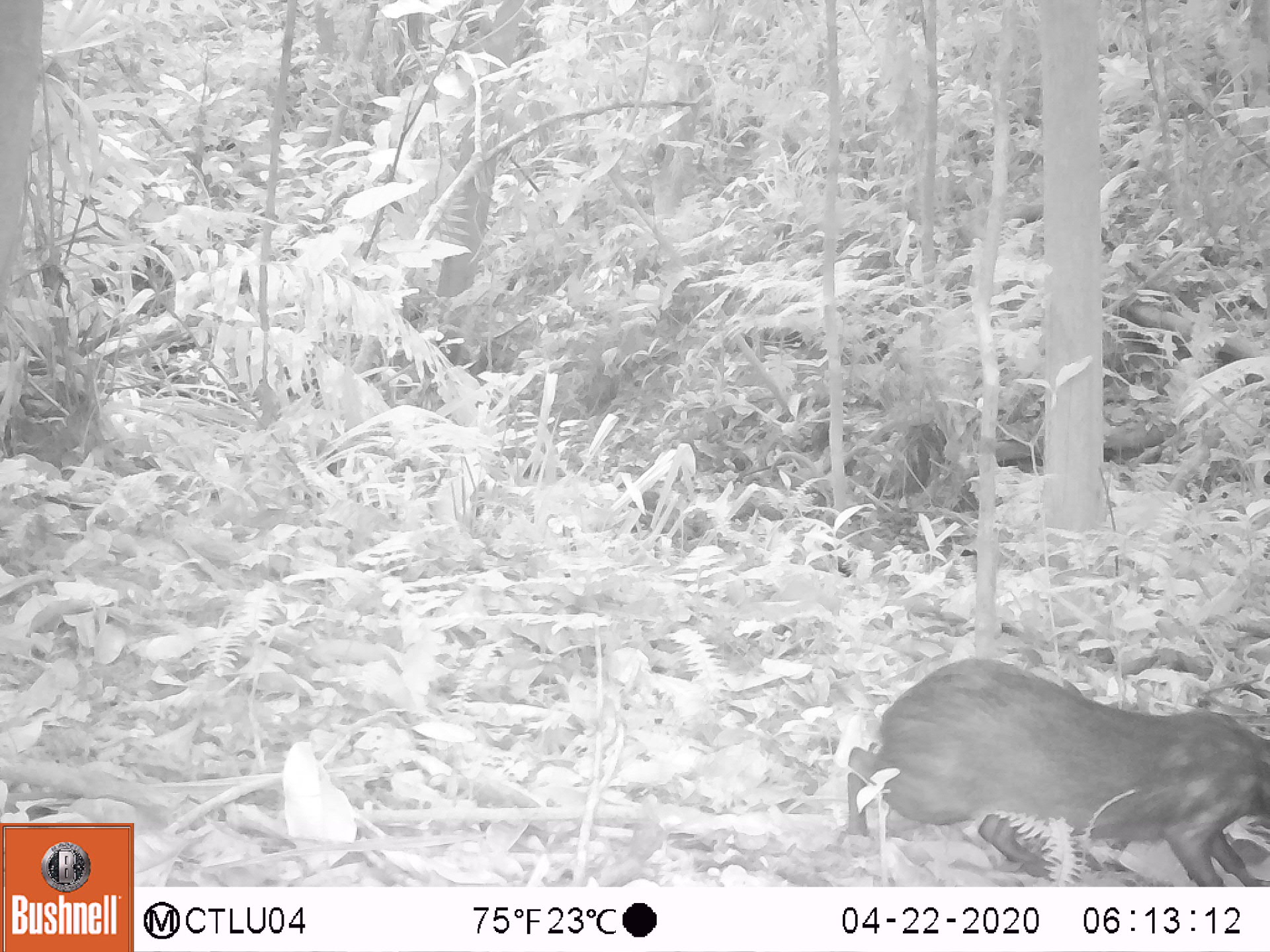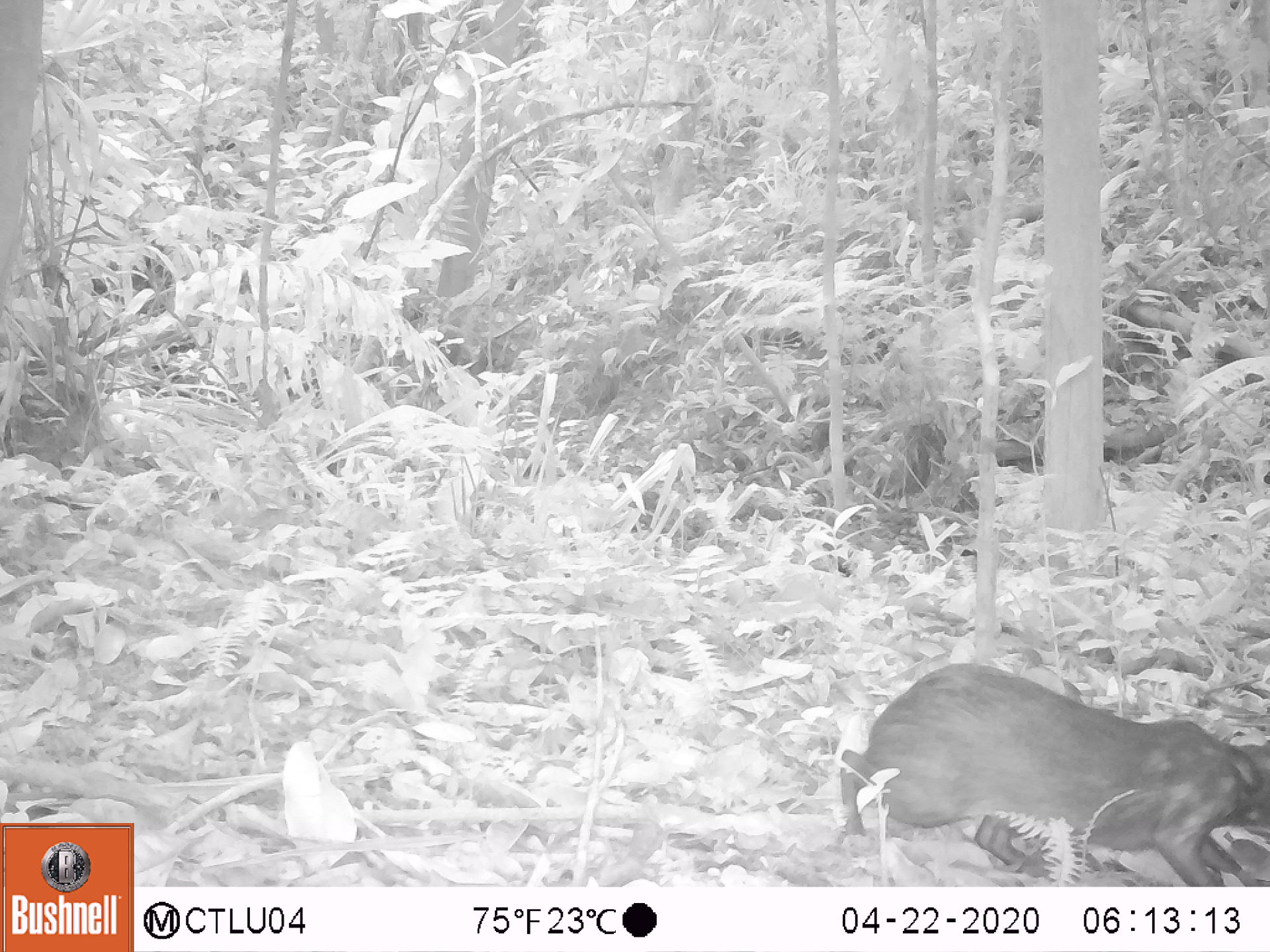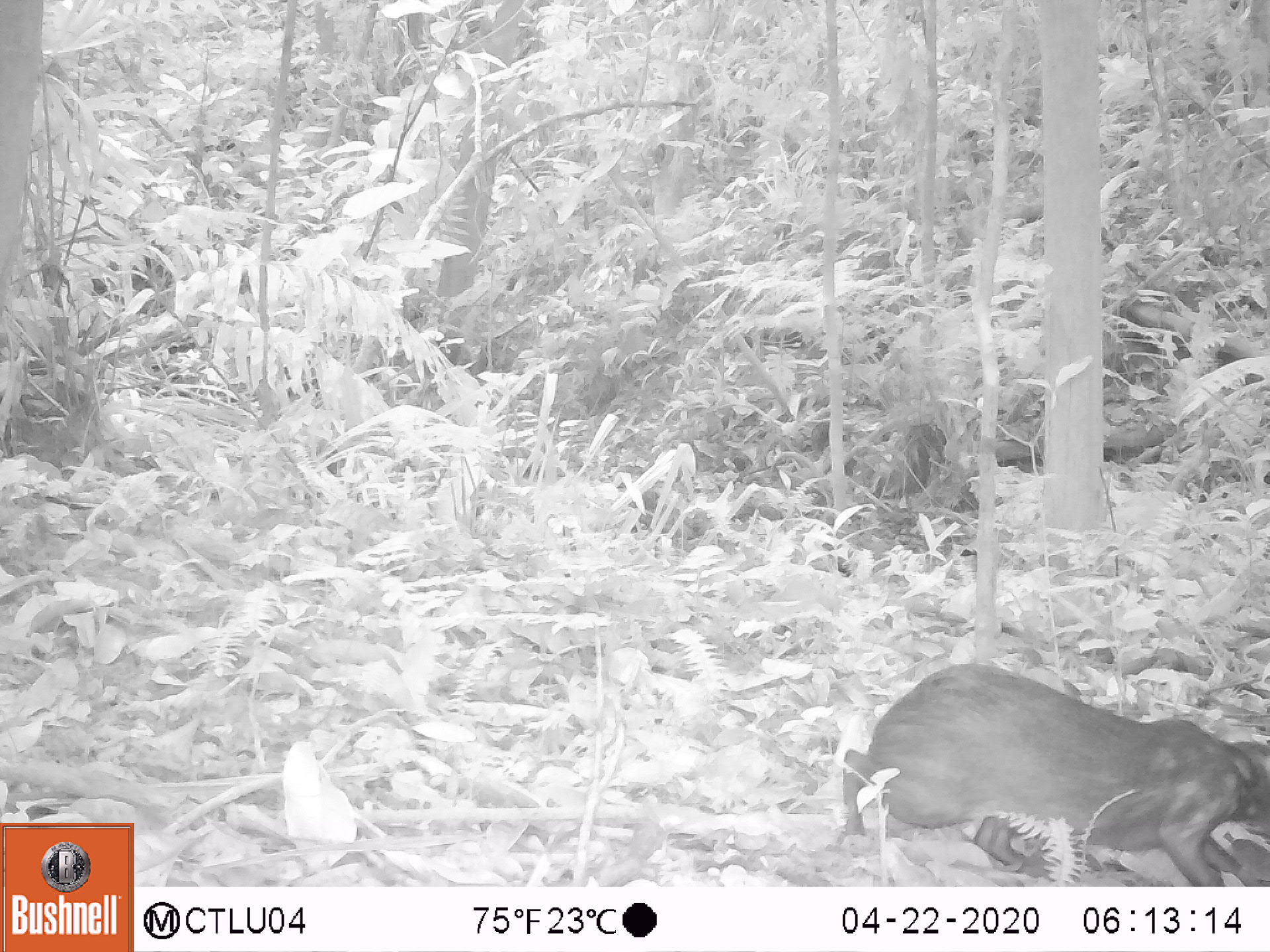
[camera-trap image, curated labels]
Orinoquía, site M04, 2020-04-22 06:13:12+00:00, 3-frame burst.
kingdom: Animalia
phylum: Chordata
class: Mammalia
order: Rodentia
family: Dasyproctidae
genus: Dasyprocta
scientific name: Dasyprocta fuliginosa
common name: black agouti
Black agouti (Dasyprocta fuliginosa).